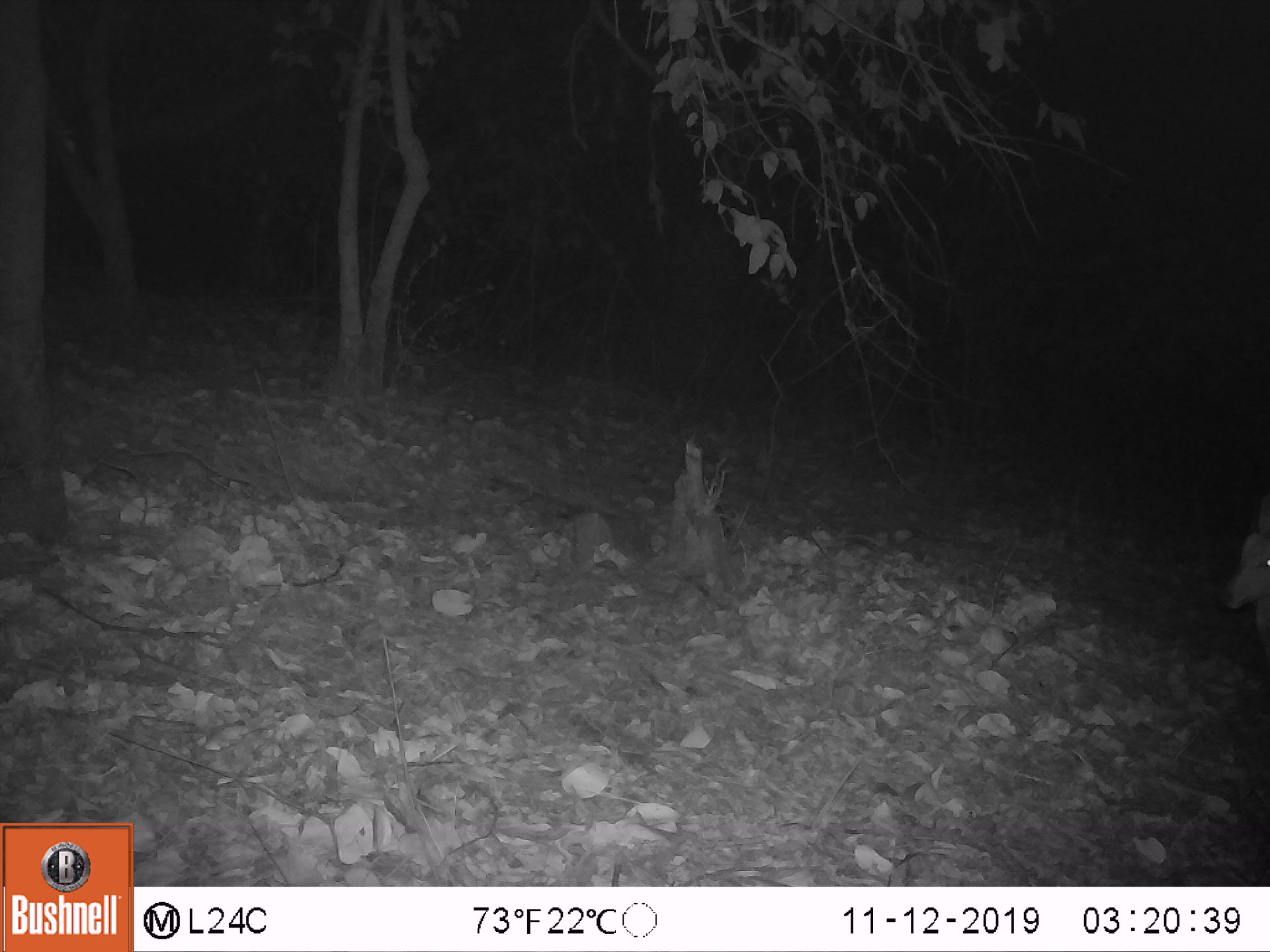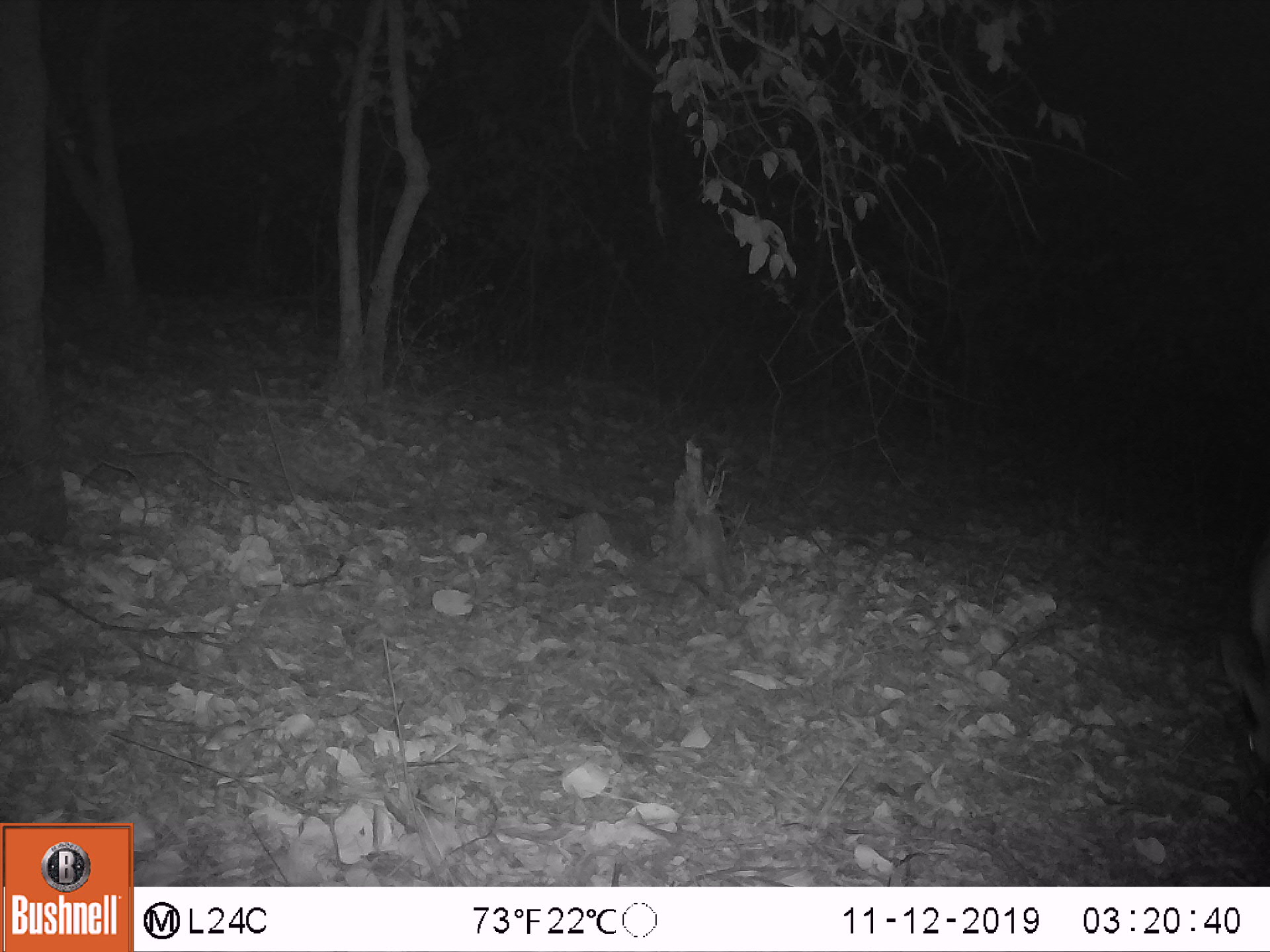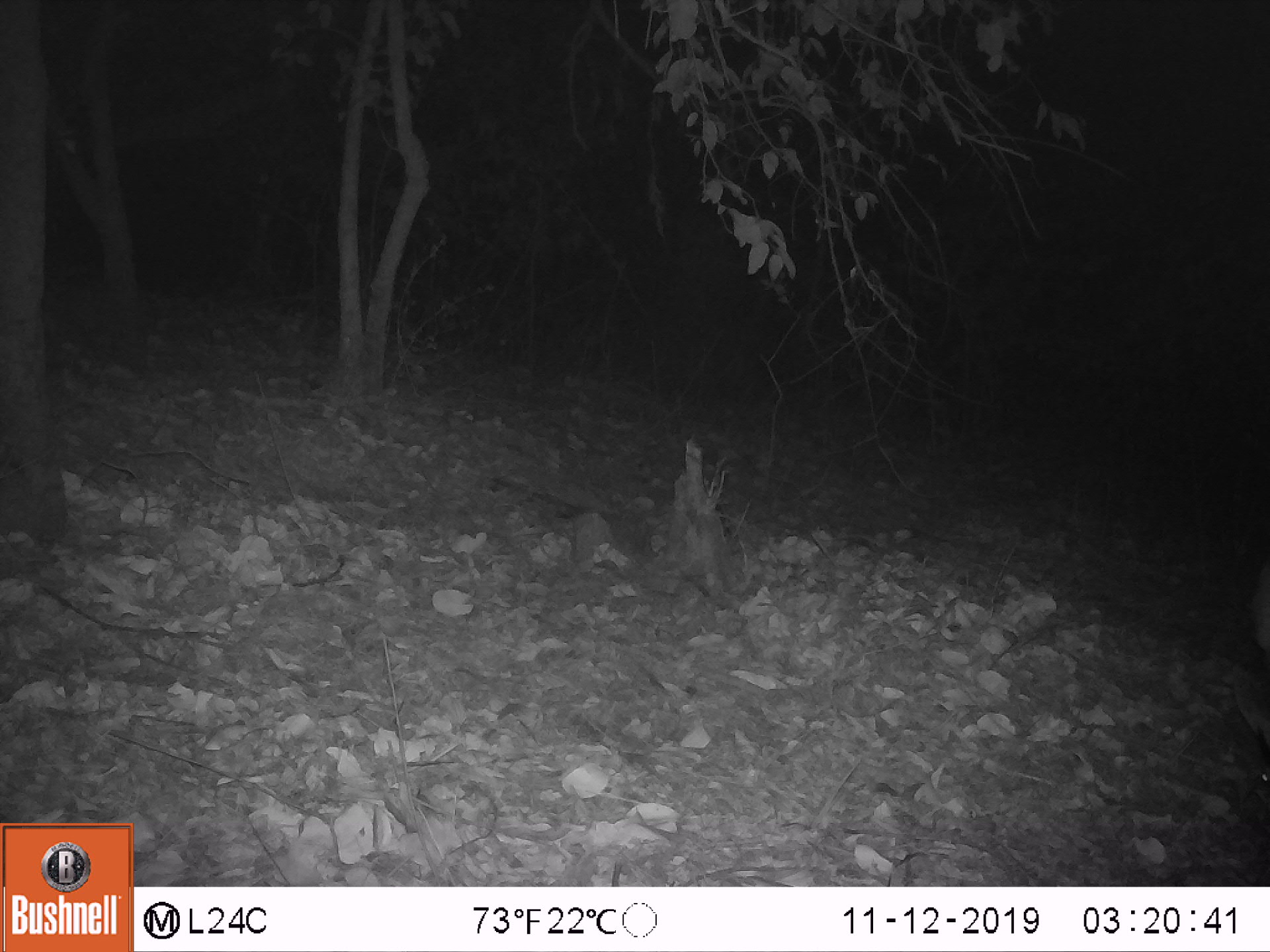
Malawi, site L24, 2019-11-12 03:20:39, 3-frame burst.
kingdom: Animalia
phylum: Chordata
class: Mammalia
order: Artiodactyla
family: Bovidae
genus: Tragelaphus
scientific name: Tragelaphus sylvaticus sylvaticus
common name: cape bushbuck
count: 1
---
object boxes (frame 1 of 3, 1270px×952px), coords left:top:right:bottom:
cape bushbuck: 1216:489:1269:667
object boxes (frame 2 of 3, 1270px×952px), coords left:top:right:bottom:
cape bushbuck: 1211:536:1265:761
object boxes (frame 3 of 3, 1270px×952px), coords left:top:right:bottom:
cape bushbuck: 1235:546:1265:805